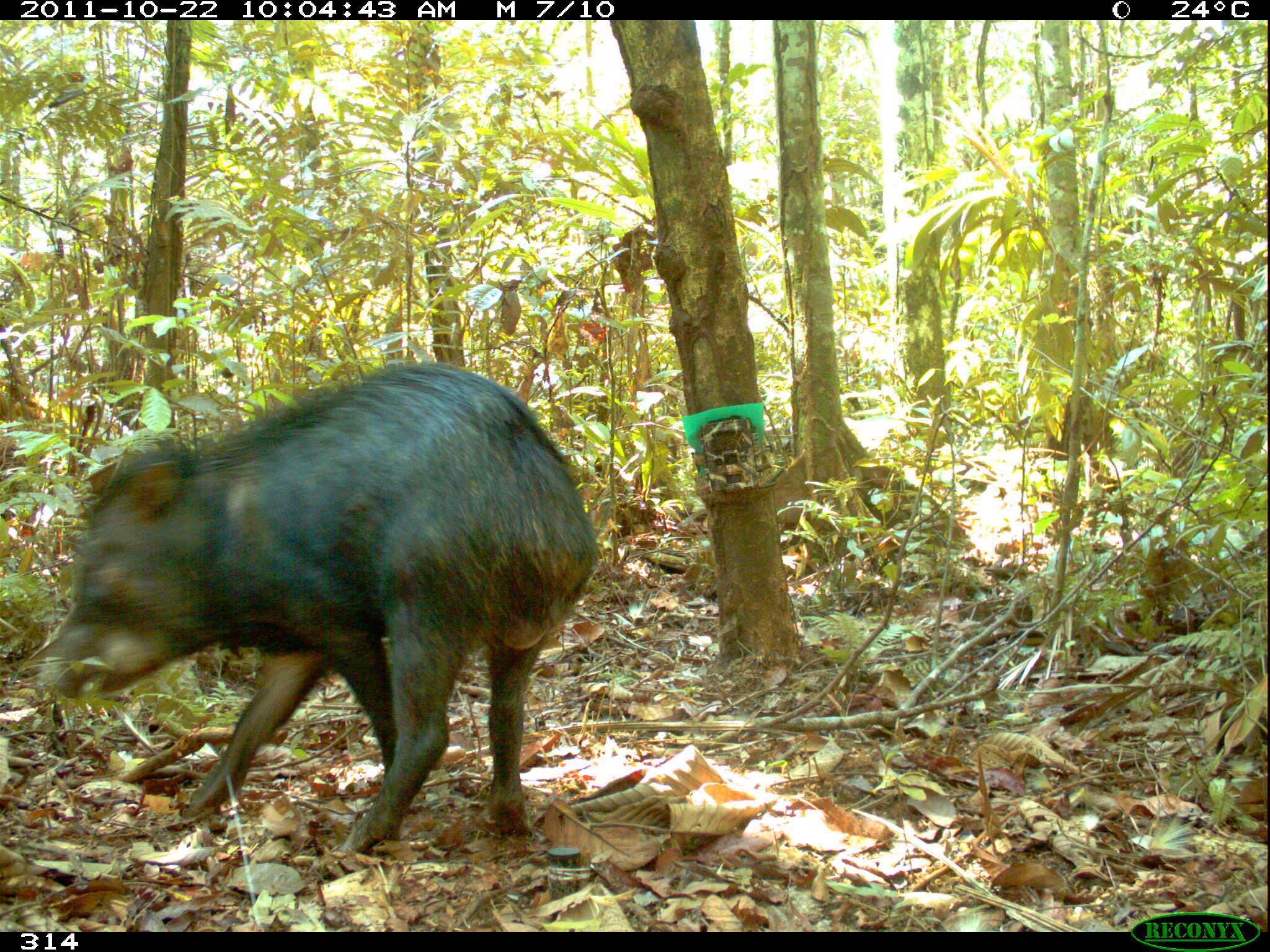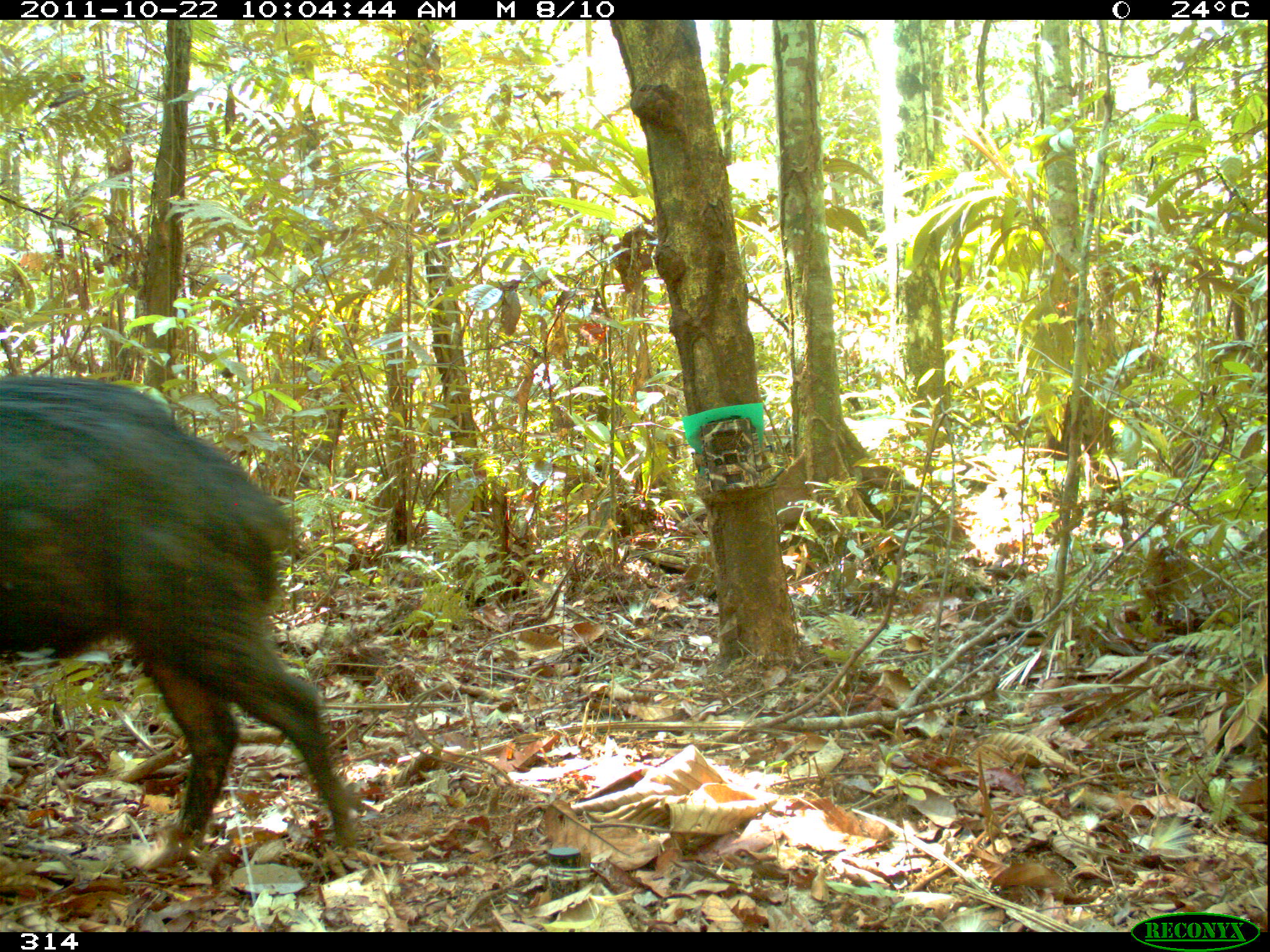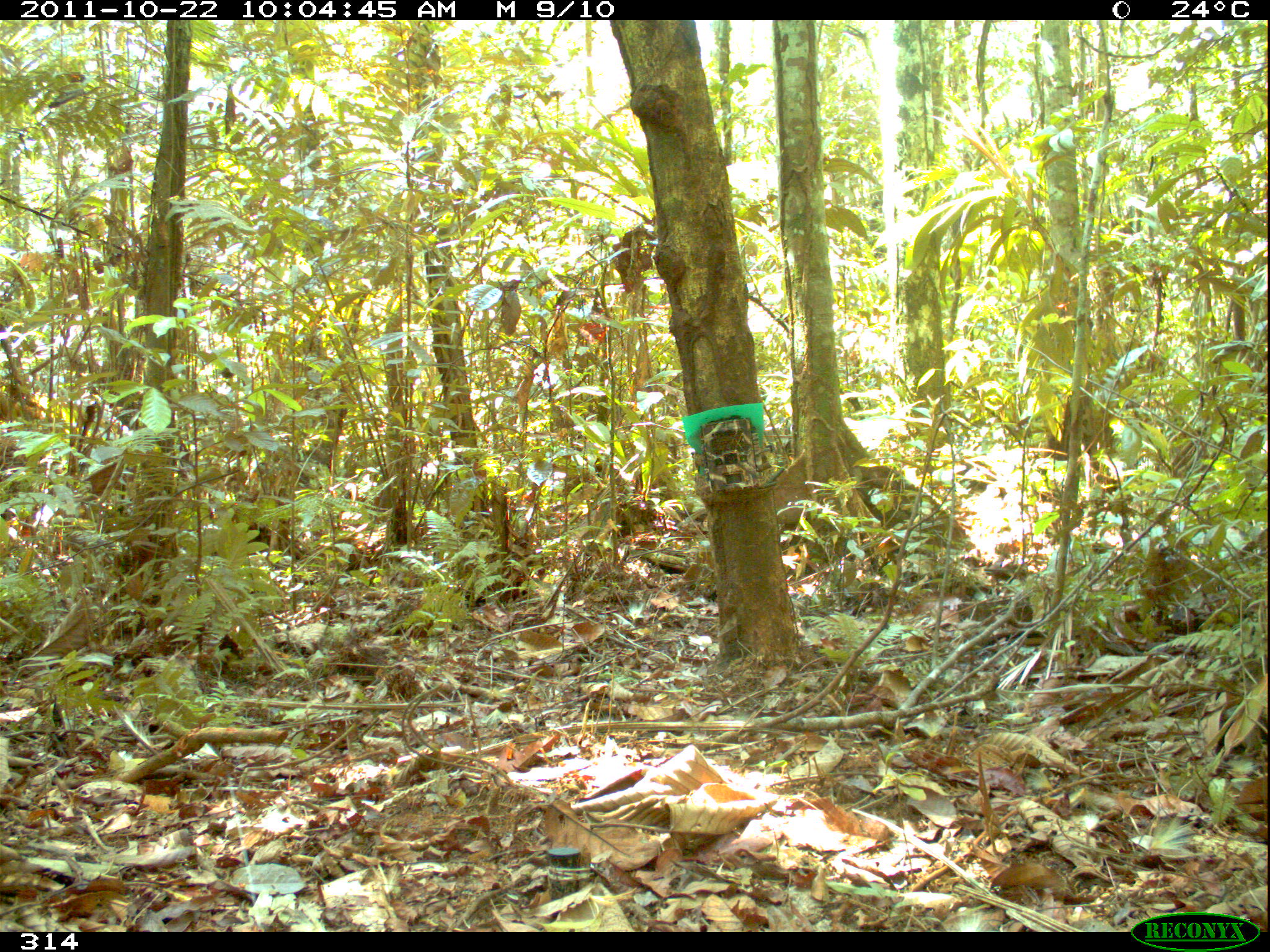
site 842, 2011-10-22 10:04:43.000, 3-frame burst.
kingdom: Animalia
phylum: Chordata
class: Mammalia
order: Artiodactyla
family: Tayassuidae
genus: Tayassu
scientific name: Tayassu pecari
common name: white-lipped peccary